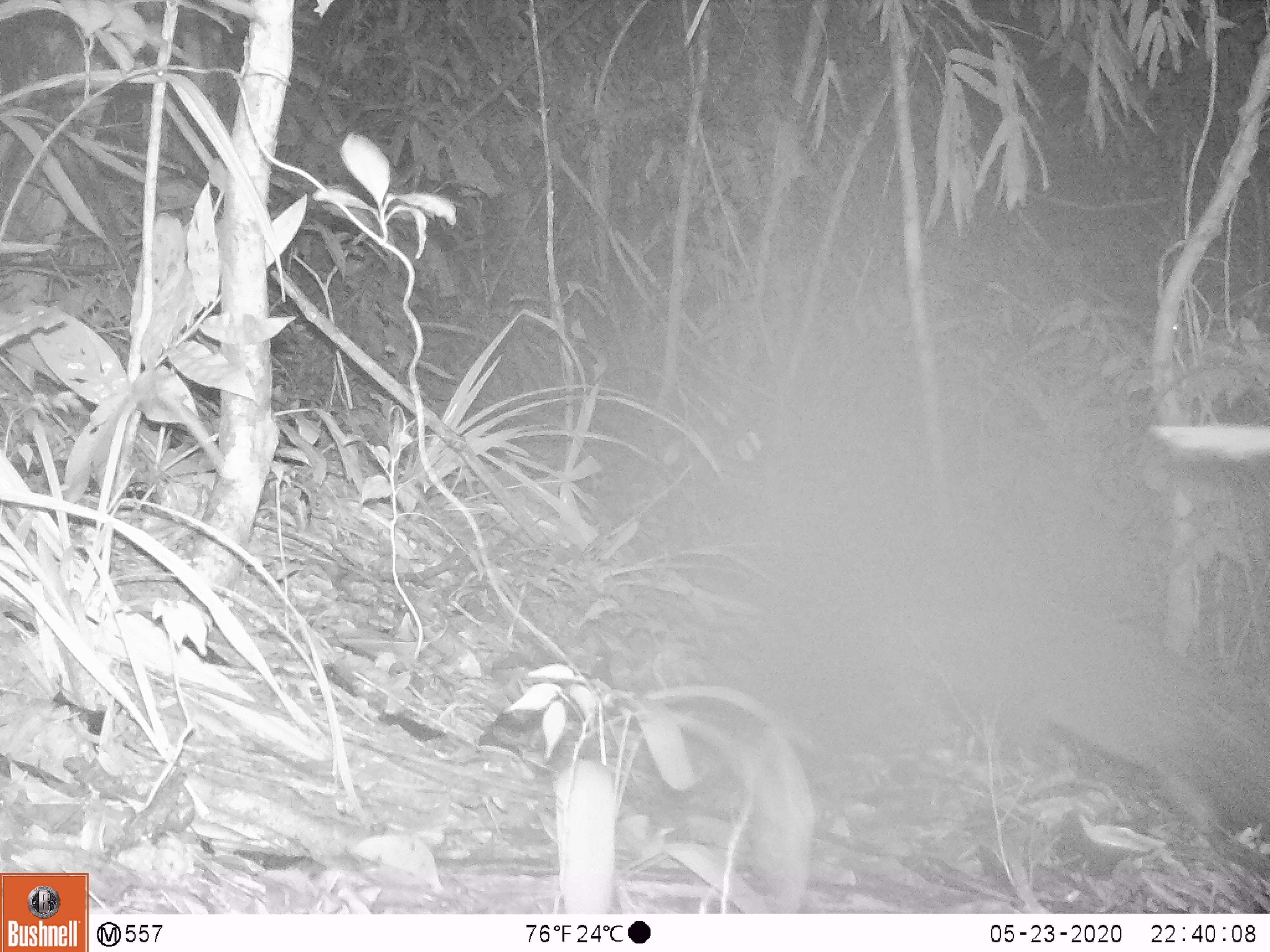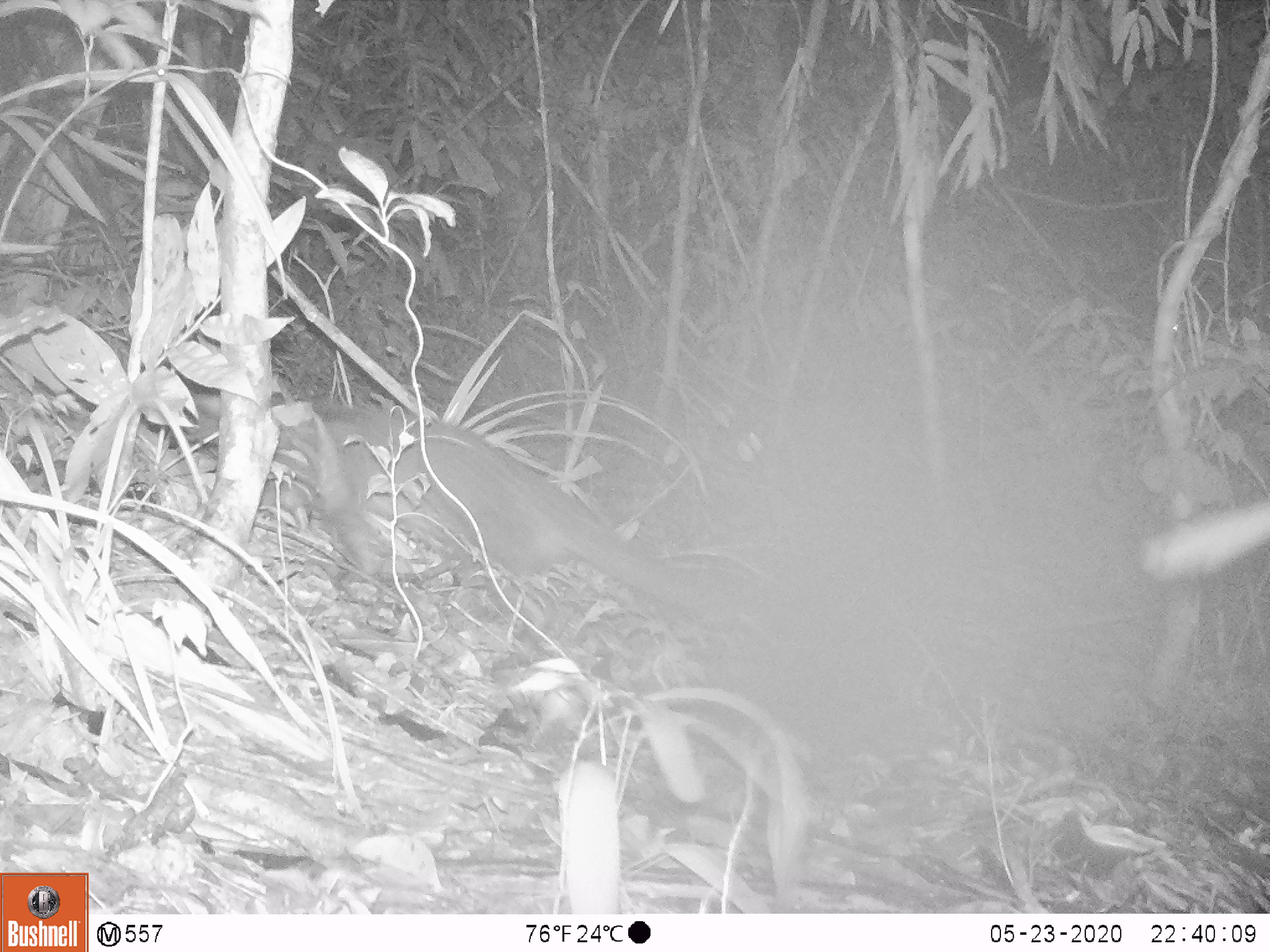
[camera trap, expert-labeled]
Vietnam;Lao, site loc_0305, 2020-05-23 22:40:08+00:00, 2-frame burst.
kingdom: Animalia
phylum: Chordata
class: Mammalia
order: Carnivora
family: Viverridae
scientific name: Paradoxurinae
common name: palm civet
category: unidentified palm civet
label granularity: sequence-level